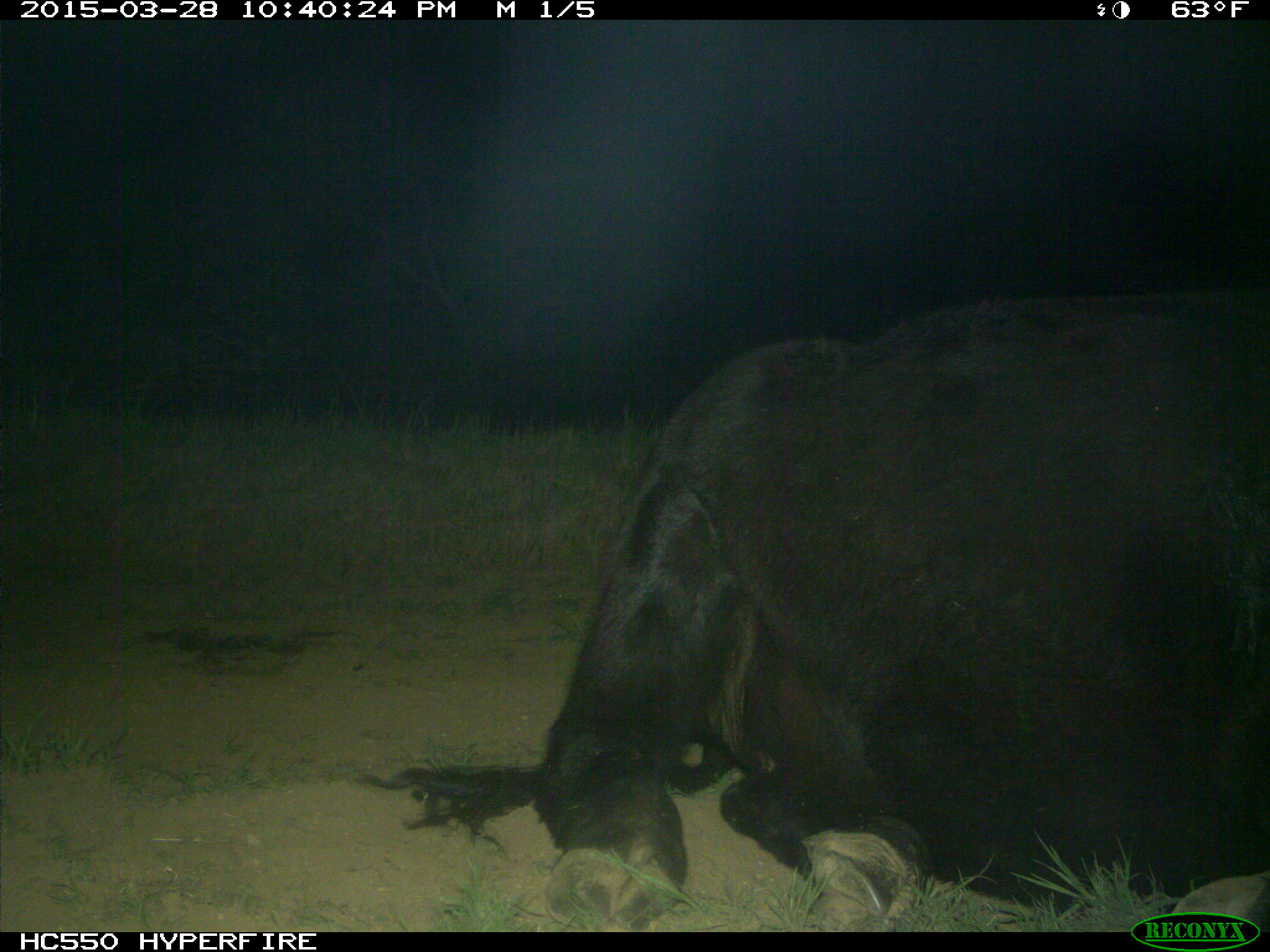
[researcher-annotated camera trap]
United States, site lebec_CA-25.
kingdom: Animalia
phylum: Chordata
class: Mammalia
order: Artiodactyla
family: Bovidae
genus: Bos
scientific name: Bos taurus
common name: domestic cow